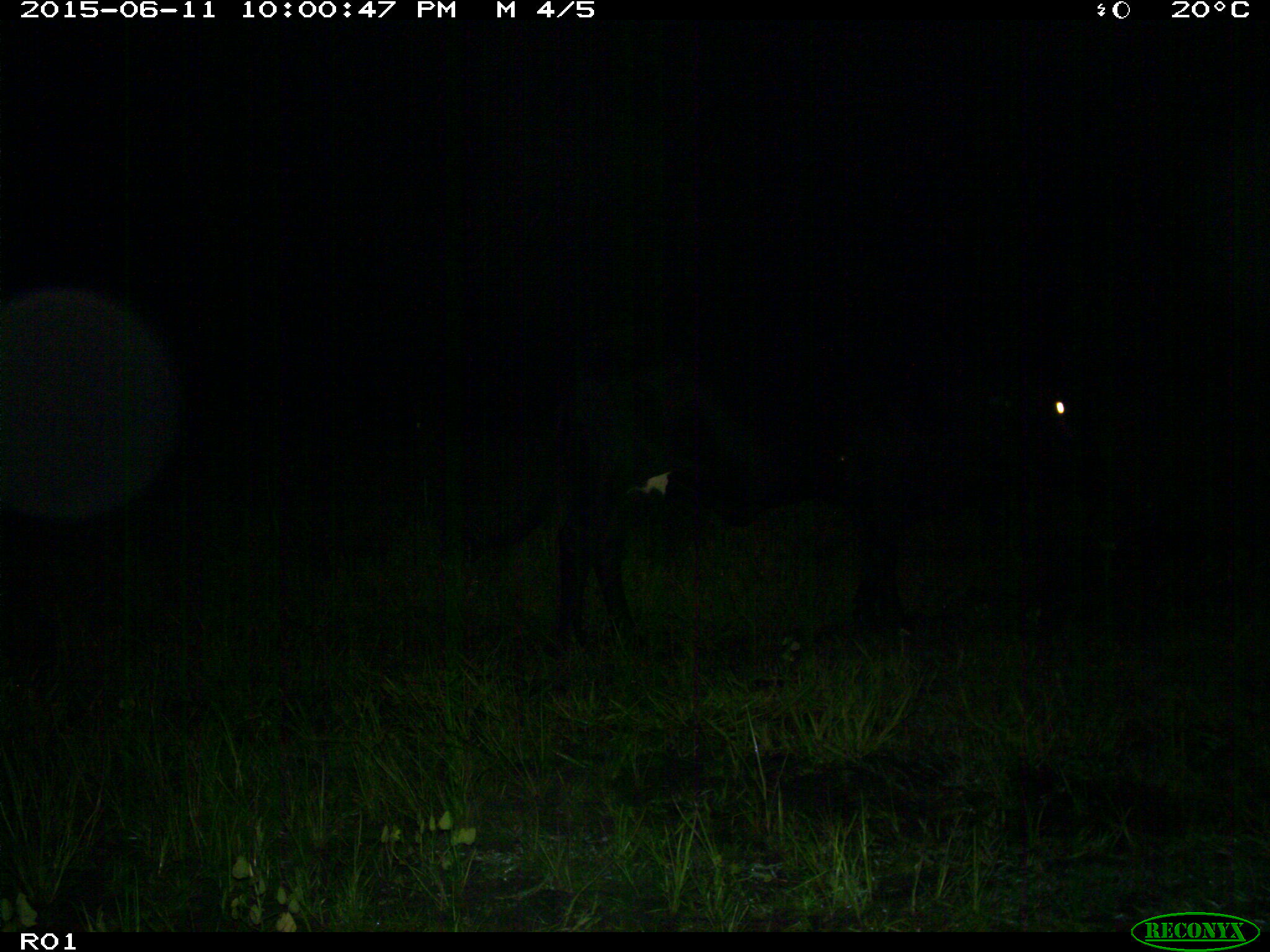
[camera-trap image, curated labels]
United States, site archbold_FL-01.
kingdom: Animalia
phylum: Chordata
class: Mammalia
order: Artiodactyla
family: Bovidae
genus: Bos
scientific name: Bos taurus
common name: domestic cow